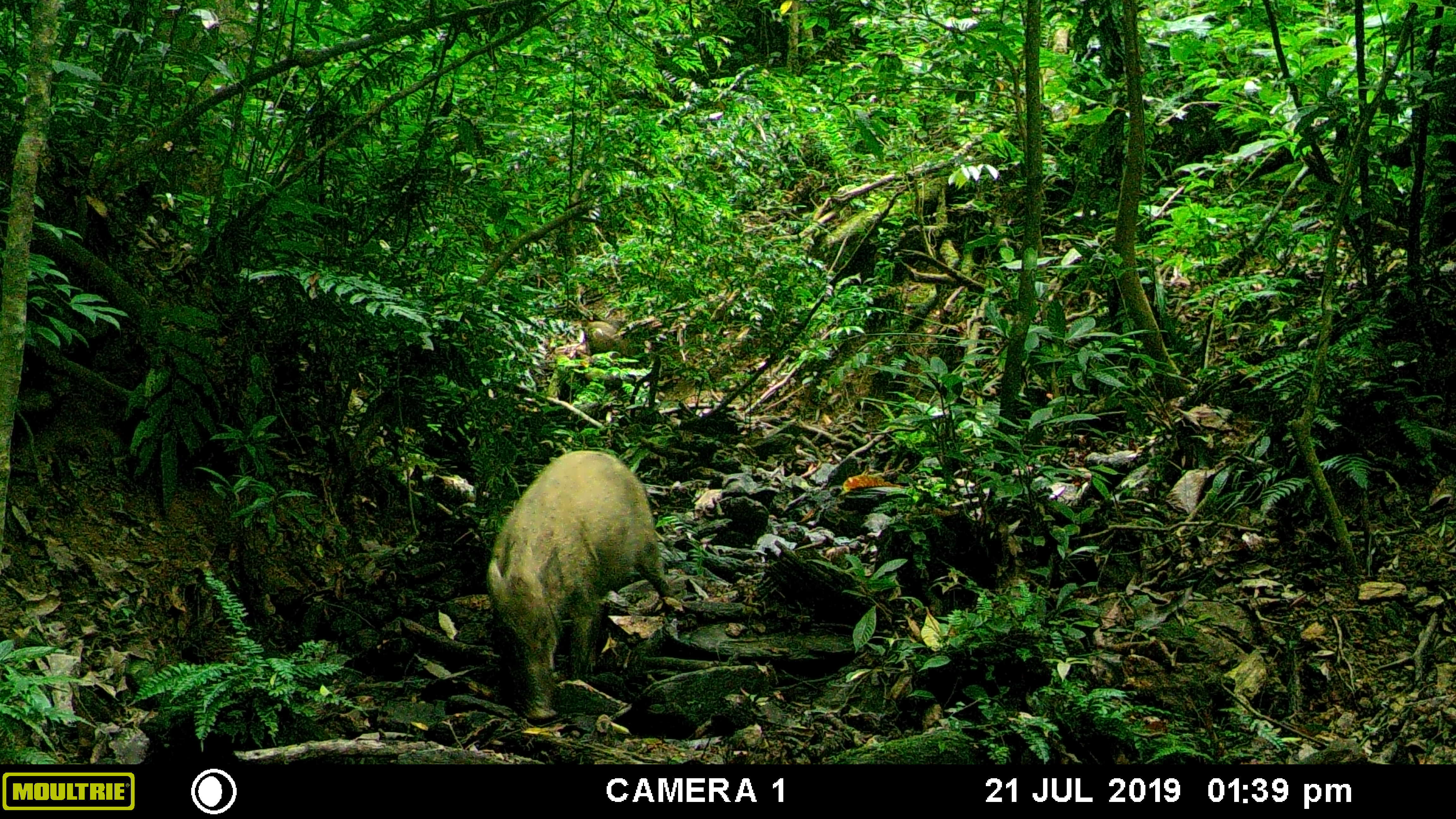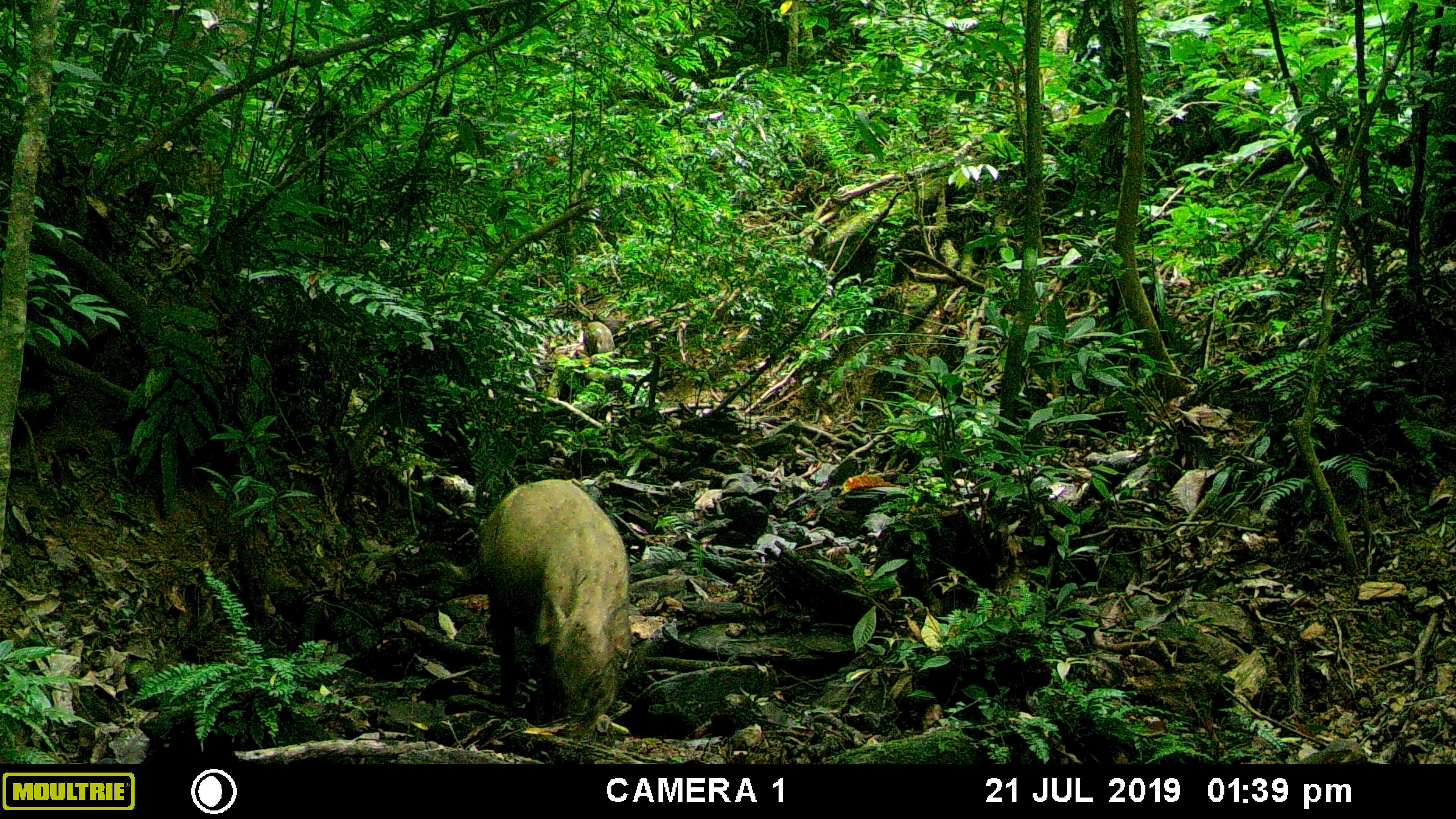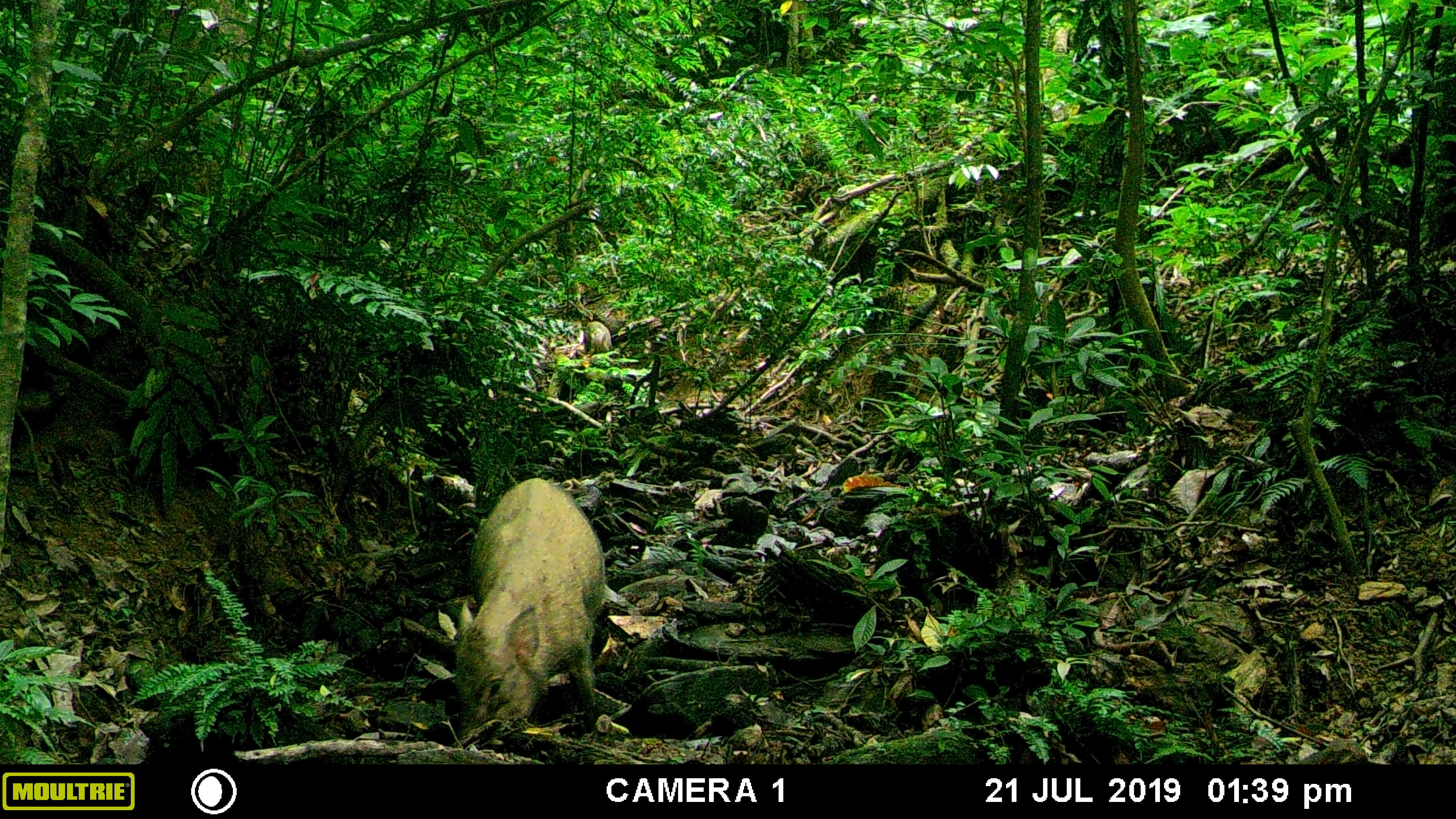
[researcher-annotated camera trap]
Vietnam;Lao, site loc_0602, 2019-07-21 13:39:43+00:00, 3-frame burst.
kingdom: Animalia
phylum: Chordata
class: Mammalia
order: Artiodactyla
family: Suidae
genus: Sus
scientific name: Sus scrofa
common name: eurasian wild pig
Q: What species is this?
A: Eurasian wild pig (Sus scrofa).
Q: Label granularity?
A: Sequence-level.